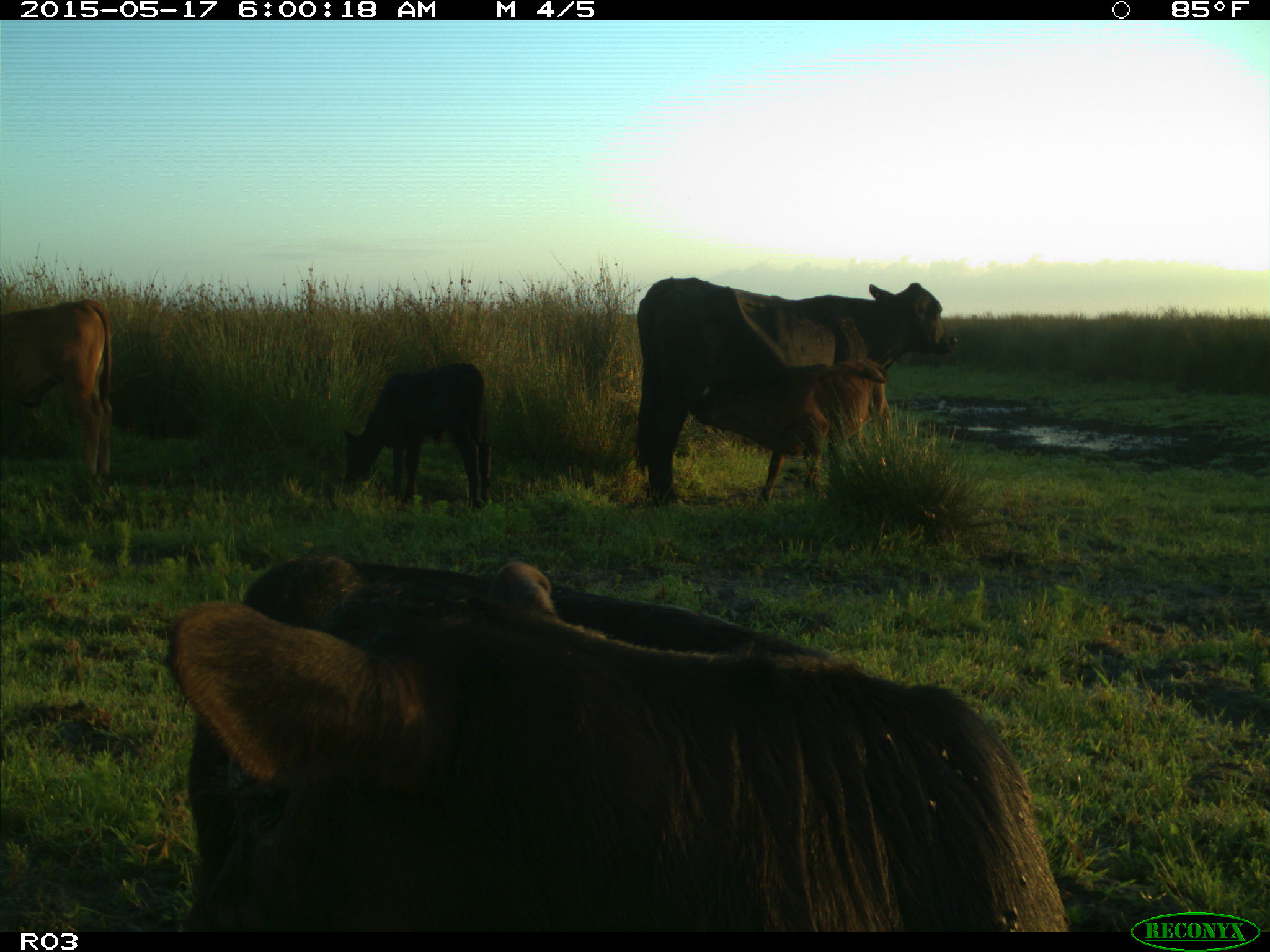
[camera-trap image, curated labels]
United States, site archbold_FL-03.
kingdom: Animalia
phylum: Chordata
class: Mammalia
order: Artiodactyla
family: Bovidae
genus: Bos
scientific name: Bos taurus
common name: domestic cow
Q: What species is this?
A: Bos taurus (domestic cow).